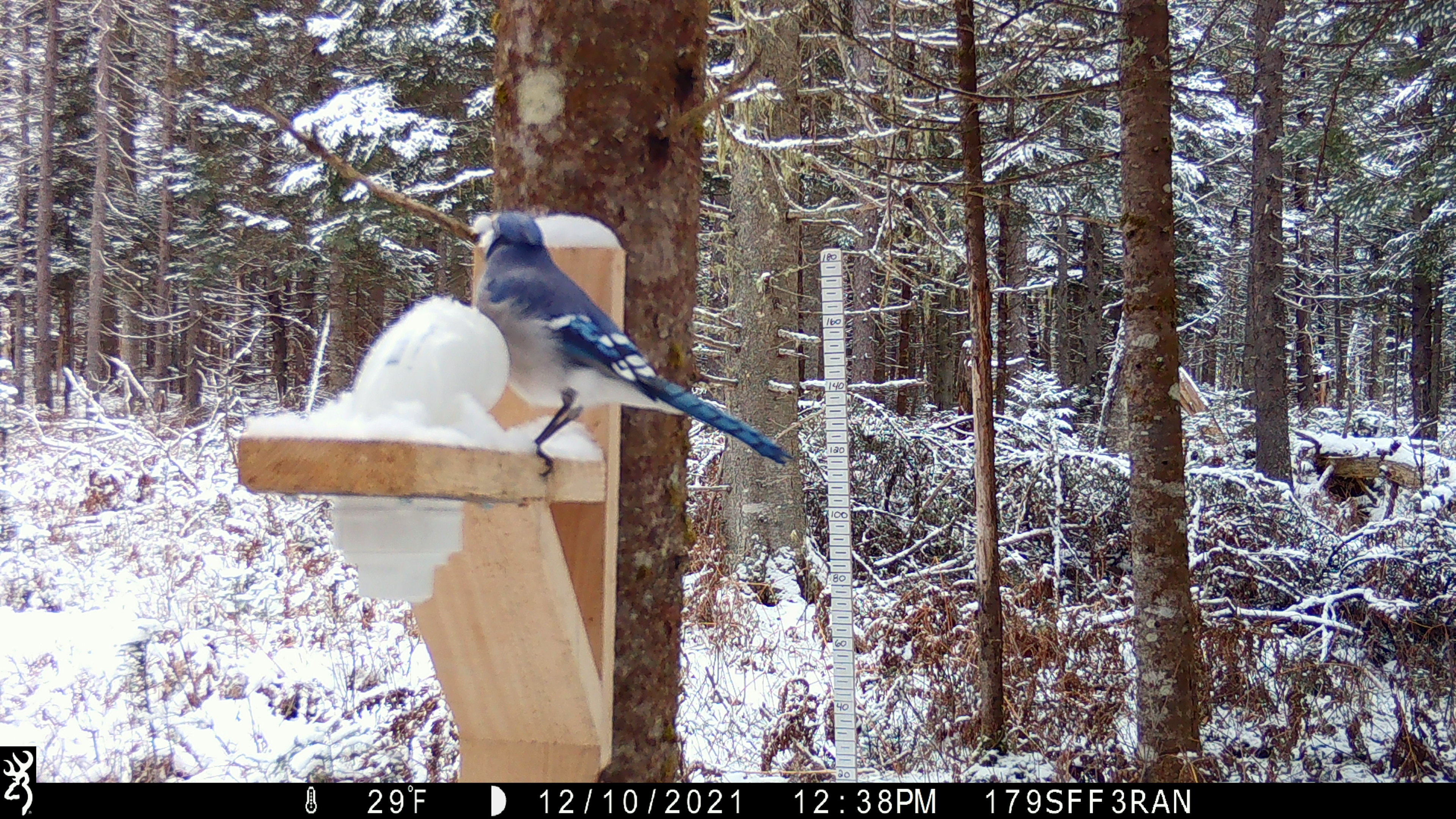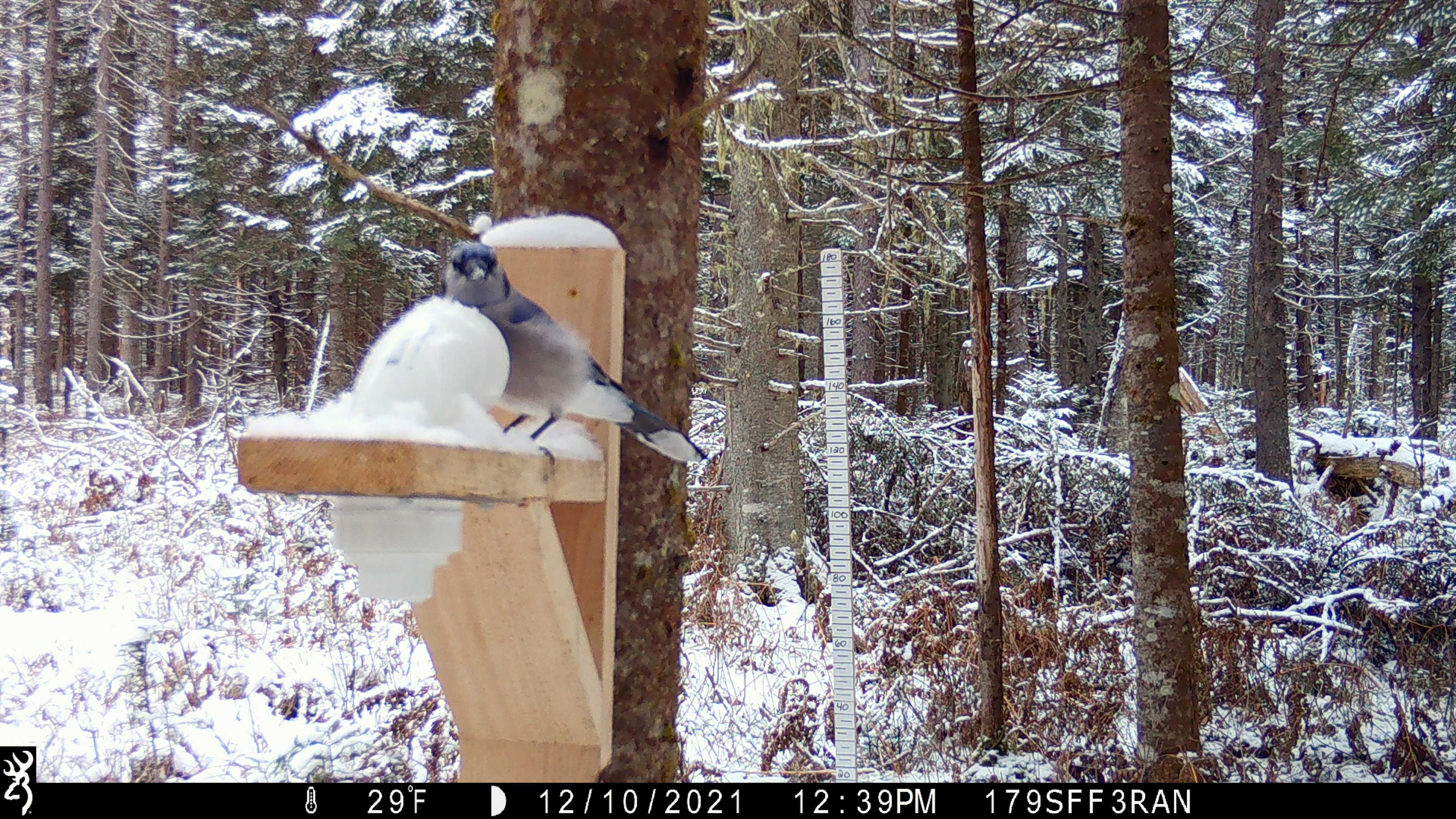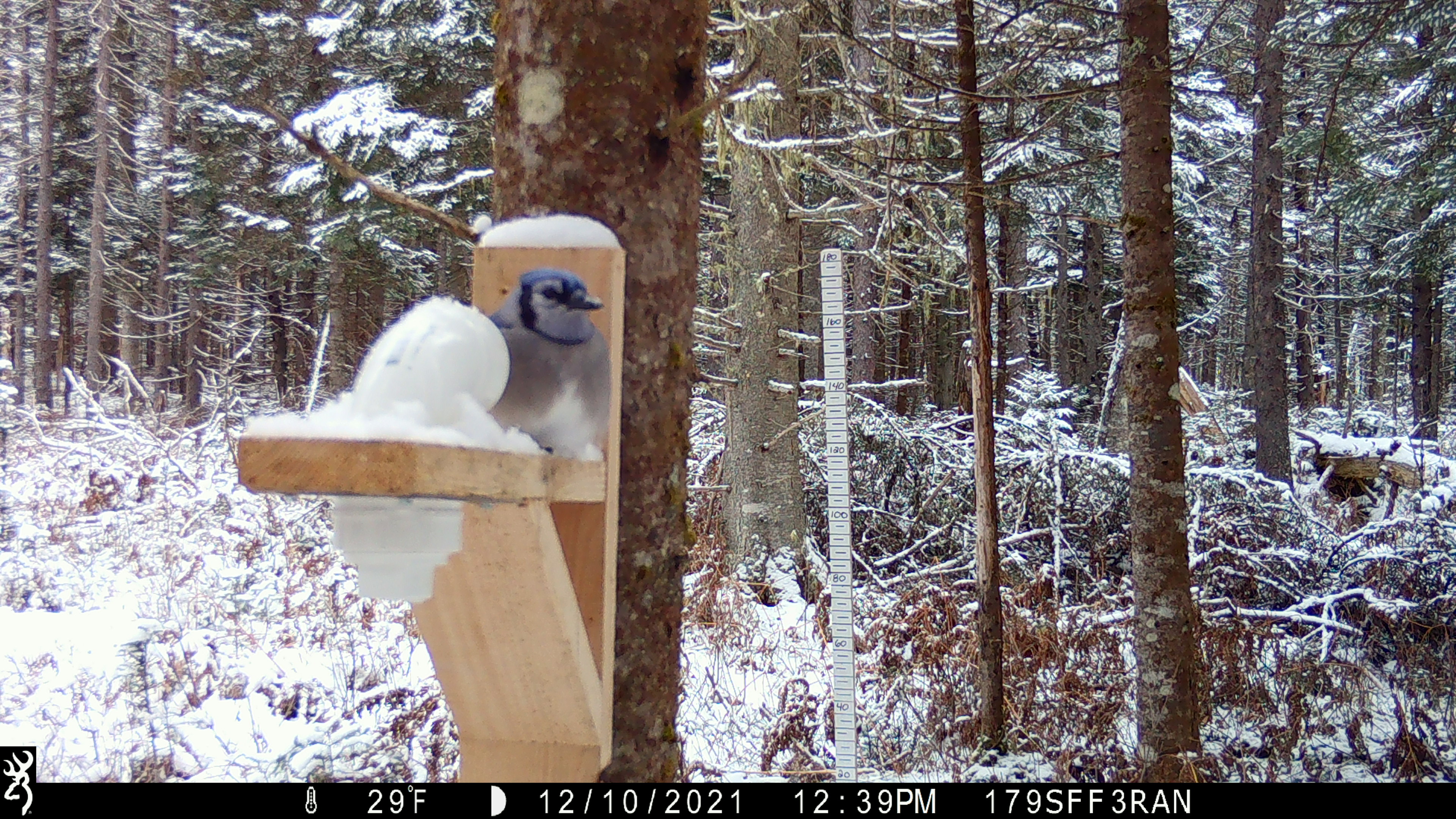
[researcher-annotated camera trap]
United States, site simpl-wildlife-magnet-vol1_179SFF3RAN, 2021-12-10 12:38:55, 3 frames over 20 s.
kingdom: Animalia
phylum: Chordata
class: Aves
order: Passeriformes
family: Corvidae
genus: Cyanocitta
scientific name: Cyanocitta cristata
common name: blue jay